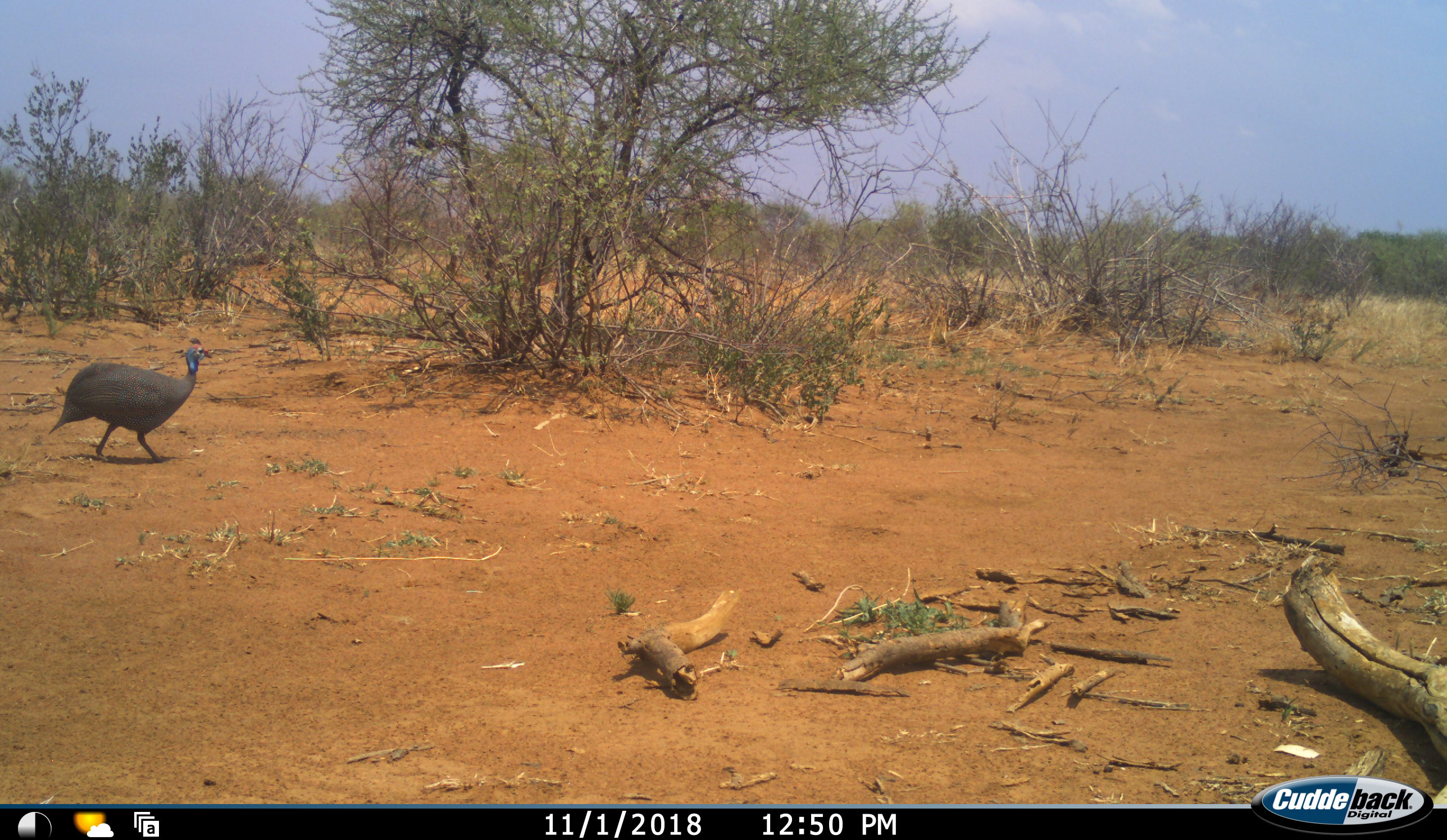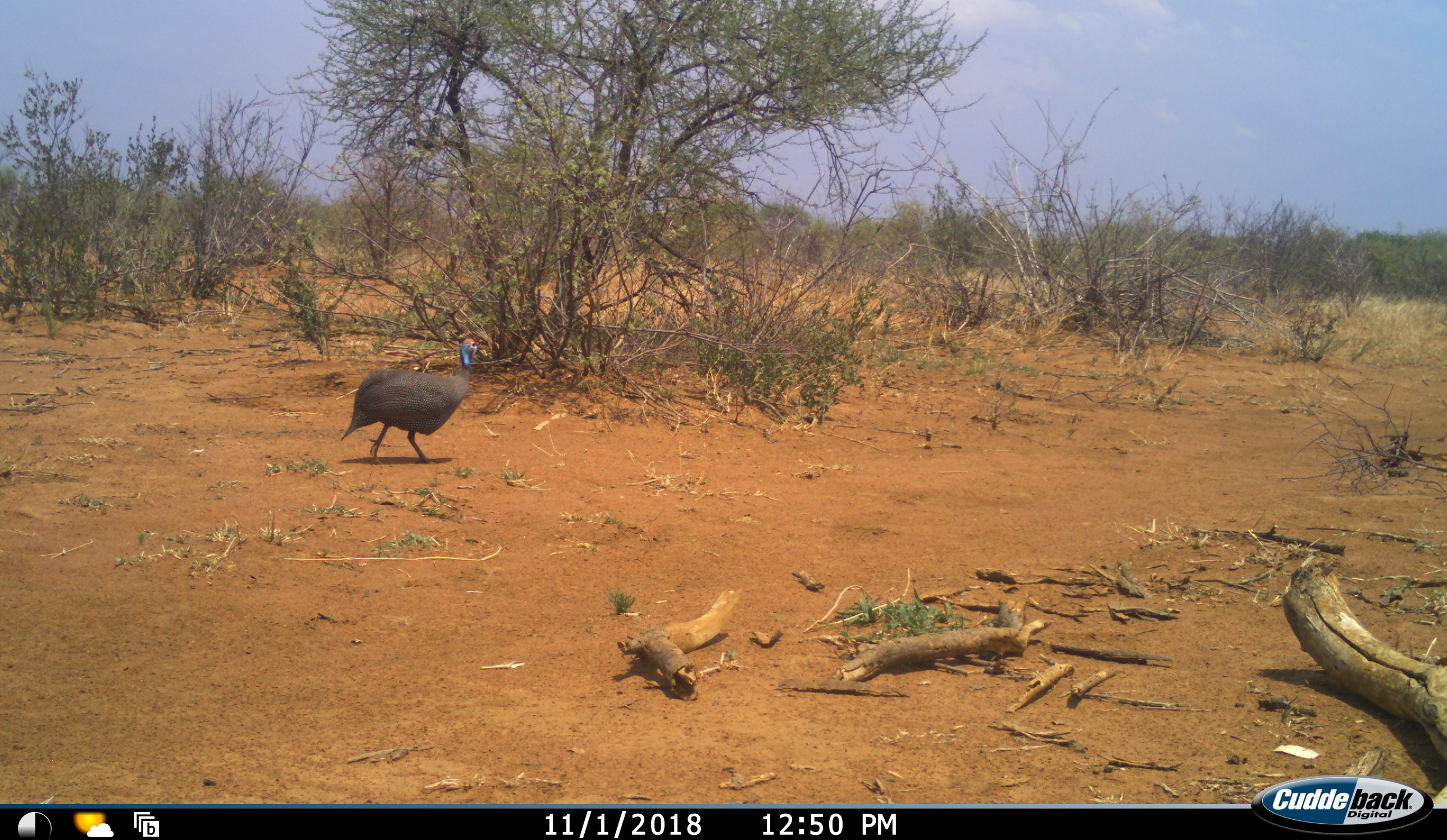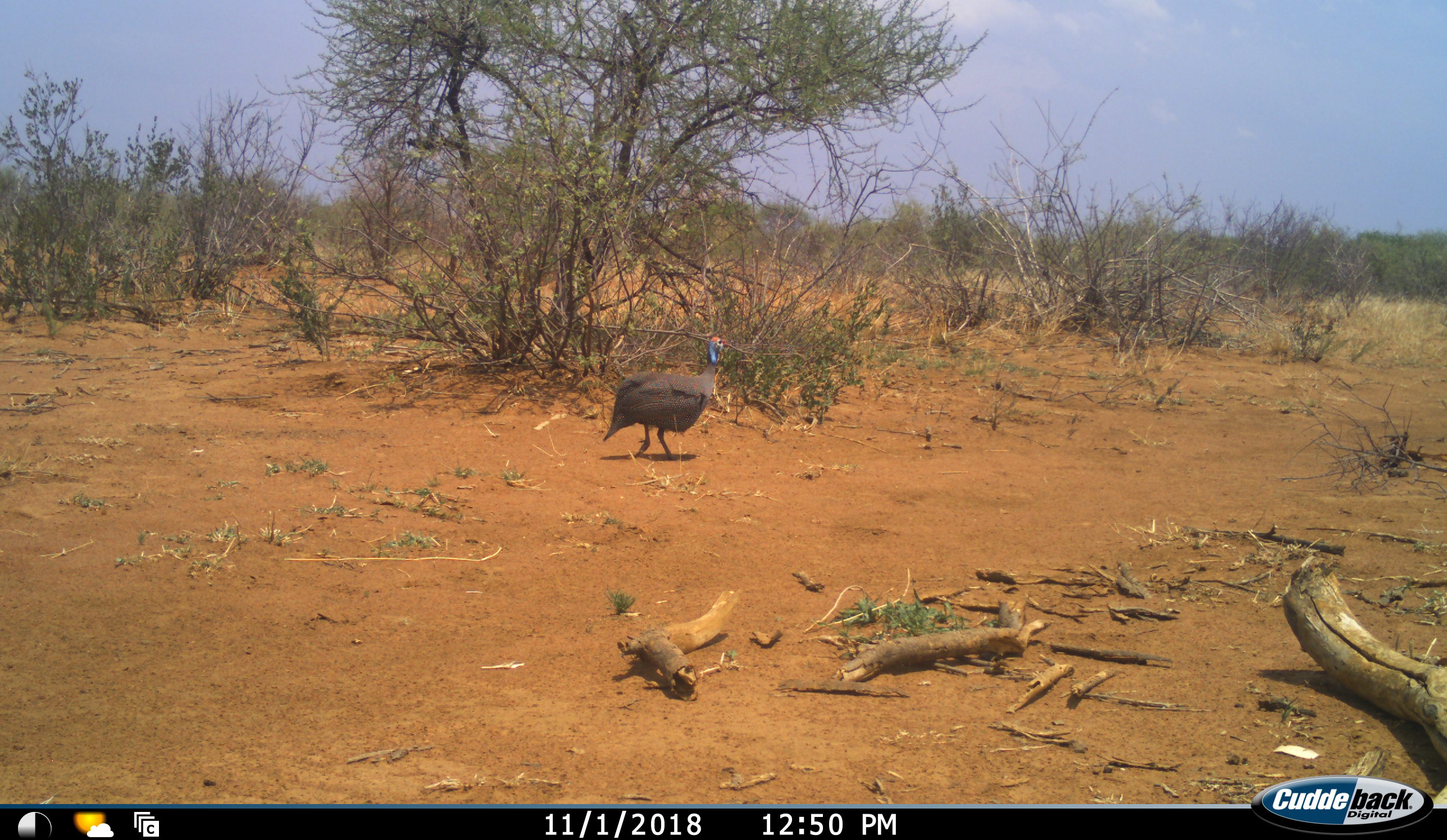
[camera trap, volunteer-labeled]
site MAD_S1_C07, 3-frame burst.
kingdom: Animalia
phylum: Chordata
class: Aves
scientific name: Aves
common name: bird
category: birdother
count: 1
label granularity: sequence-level